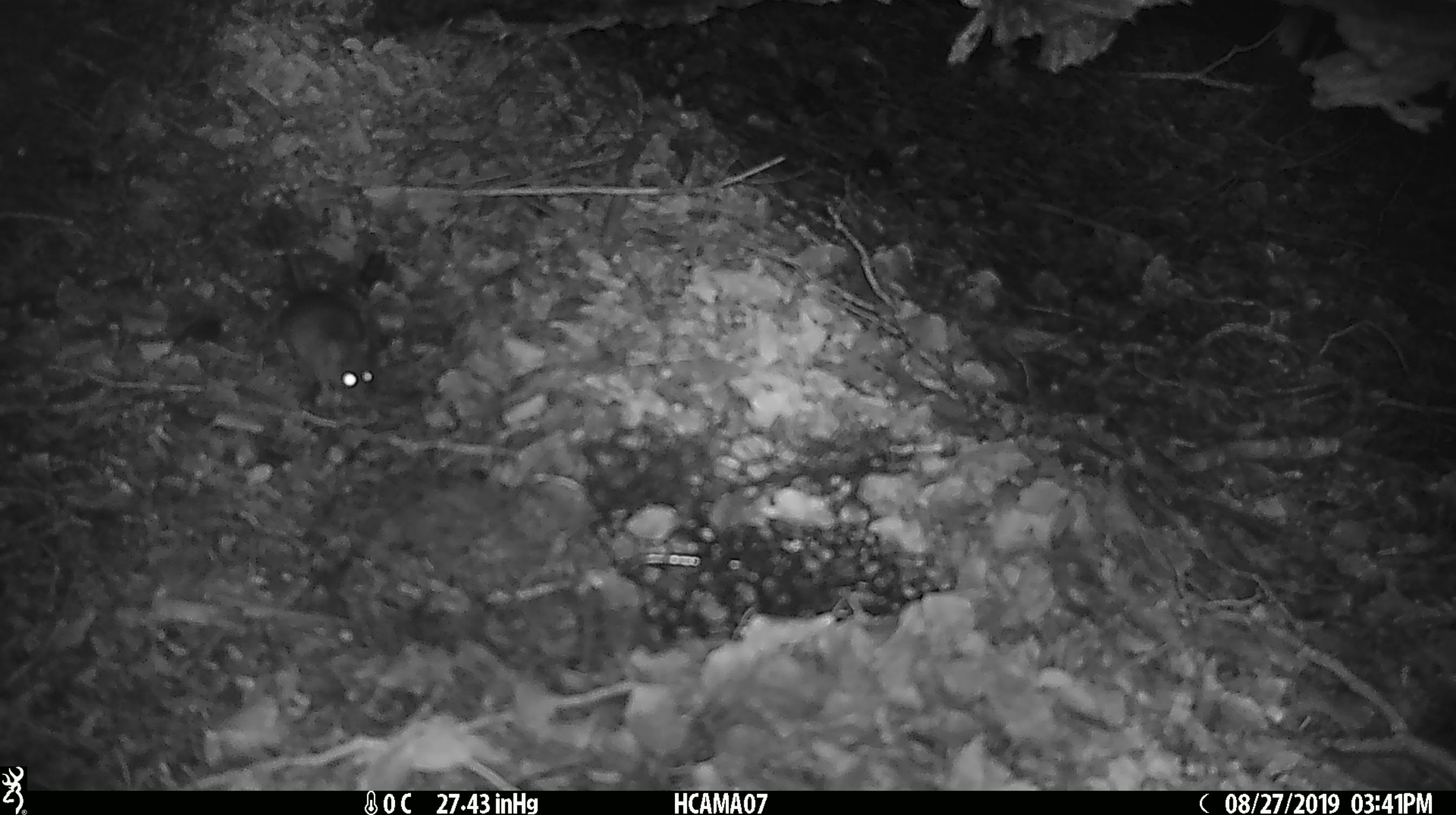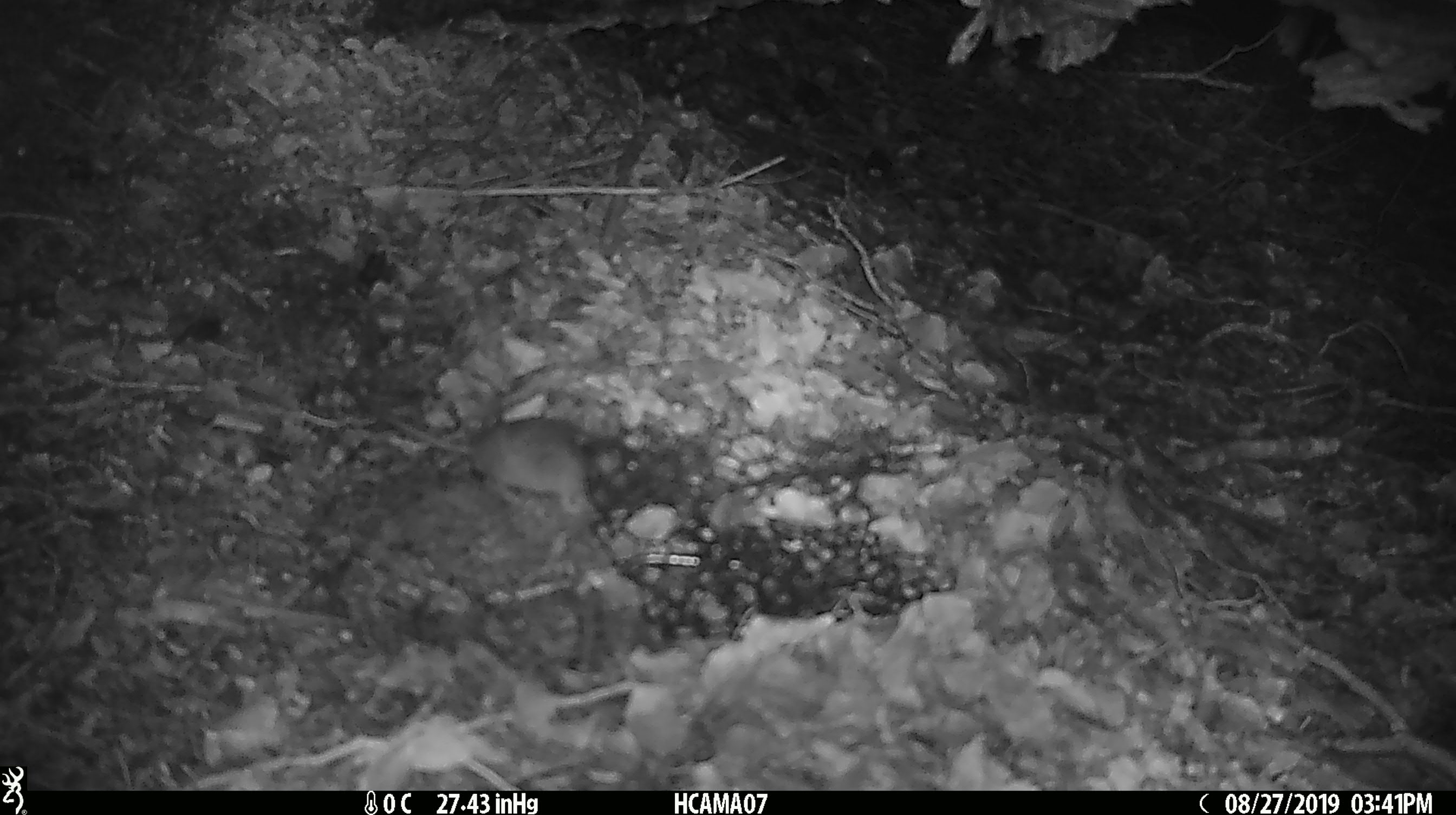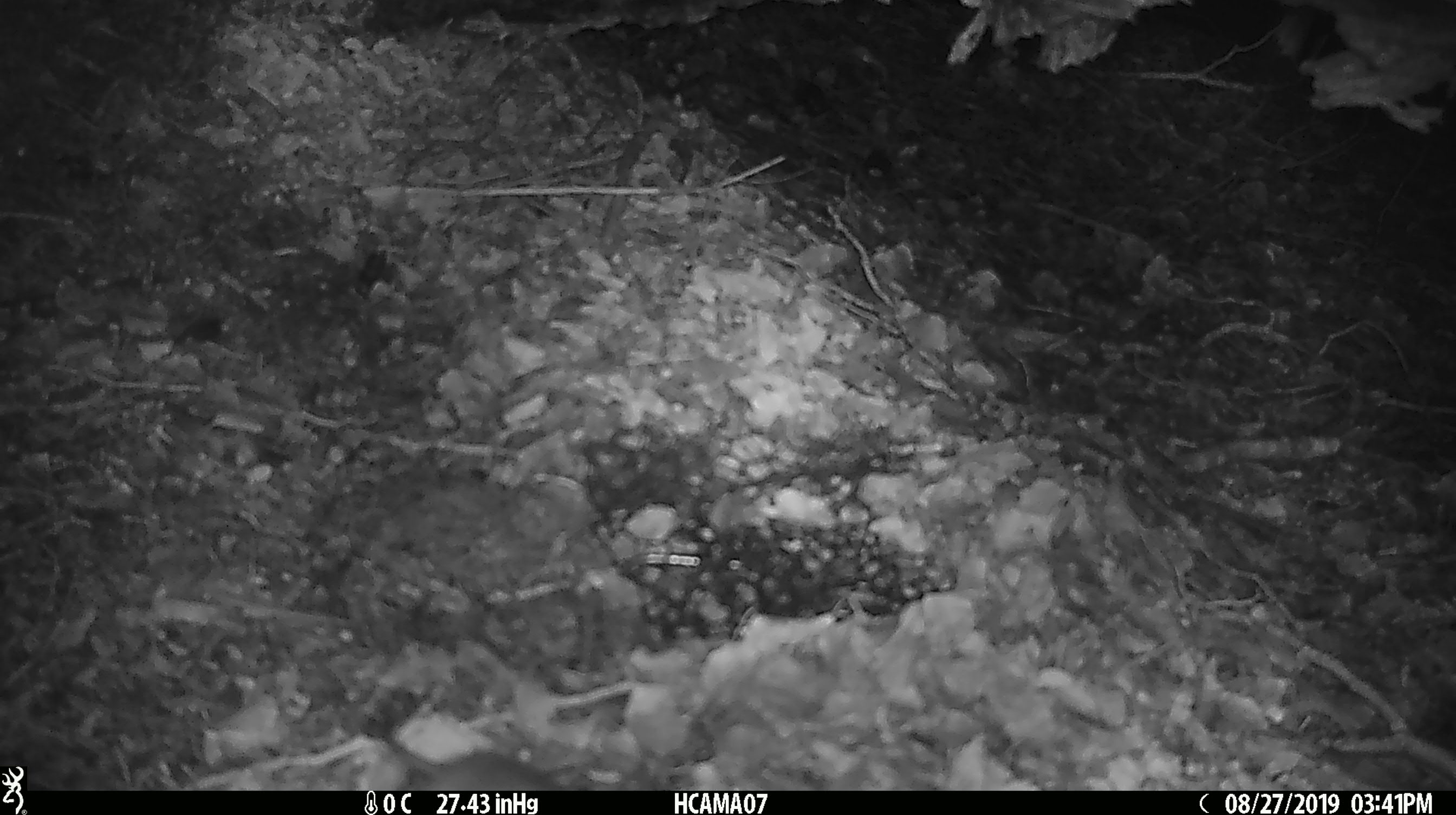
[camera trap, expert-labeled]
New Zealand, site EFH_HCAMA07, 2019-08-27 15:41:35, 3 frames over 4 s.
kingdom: Animalia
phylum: Chordata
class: Mammalia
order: Rodentia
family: Muridae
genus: Mus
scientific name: Mus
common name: mouse